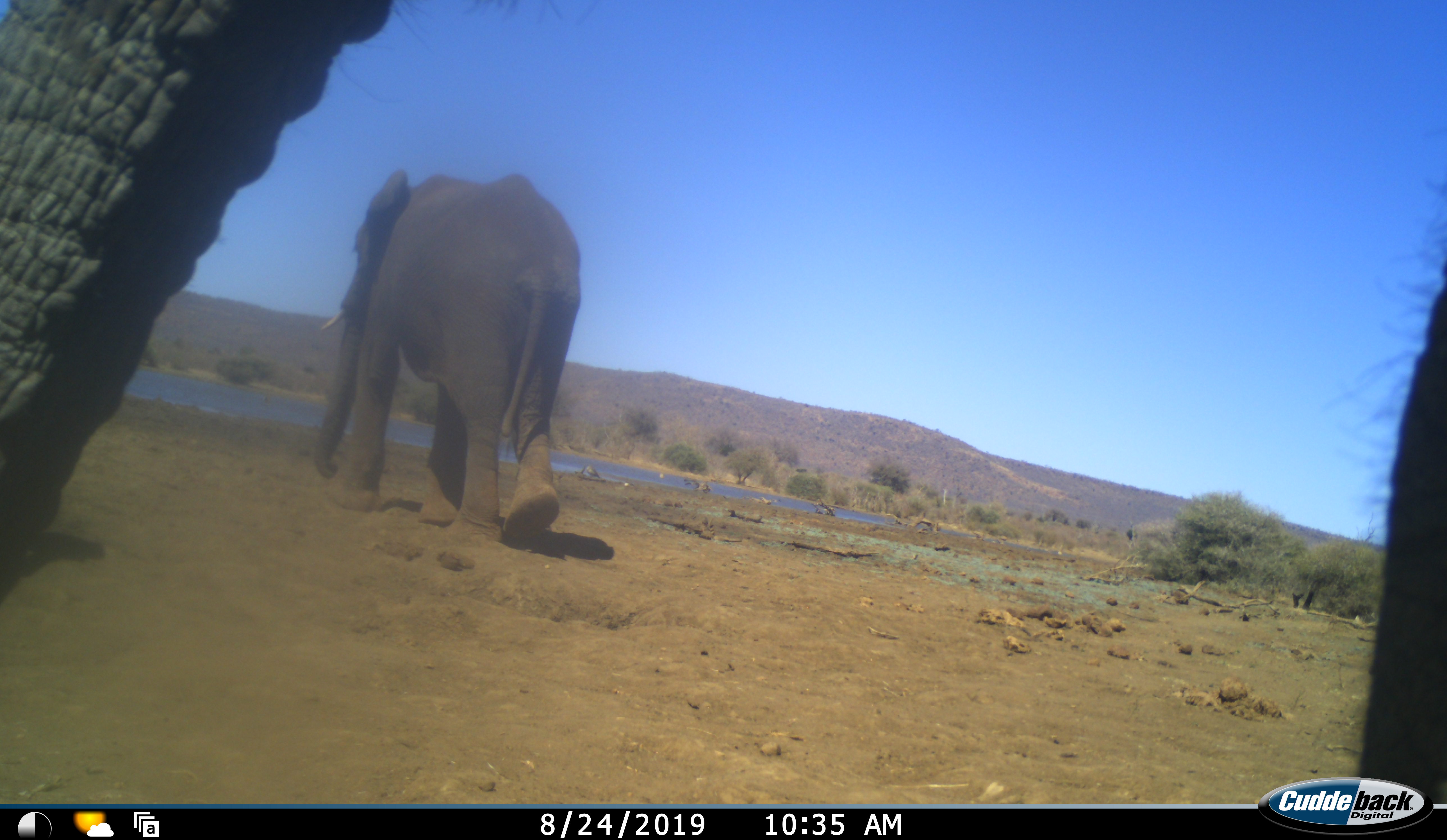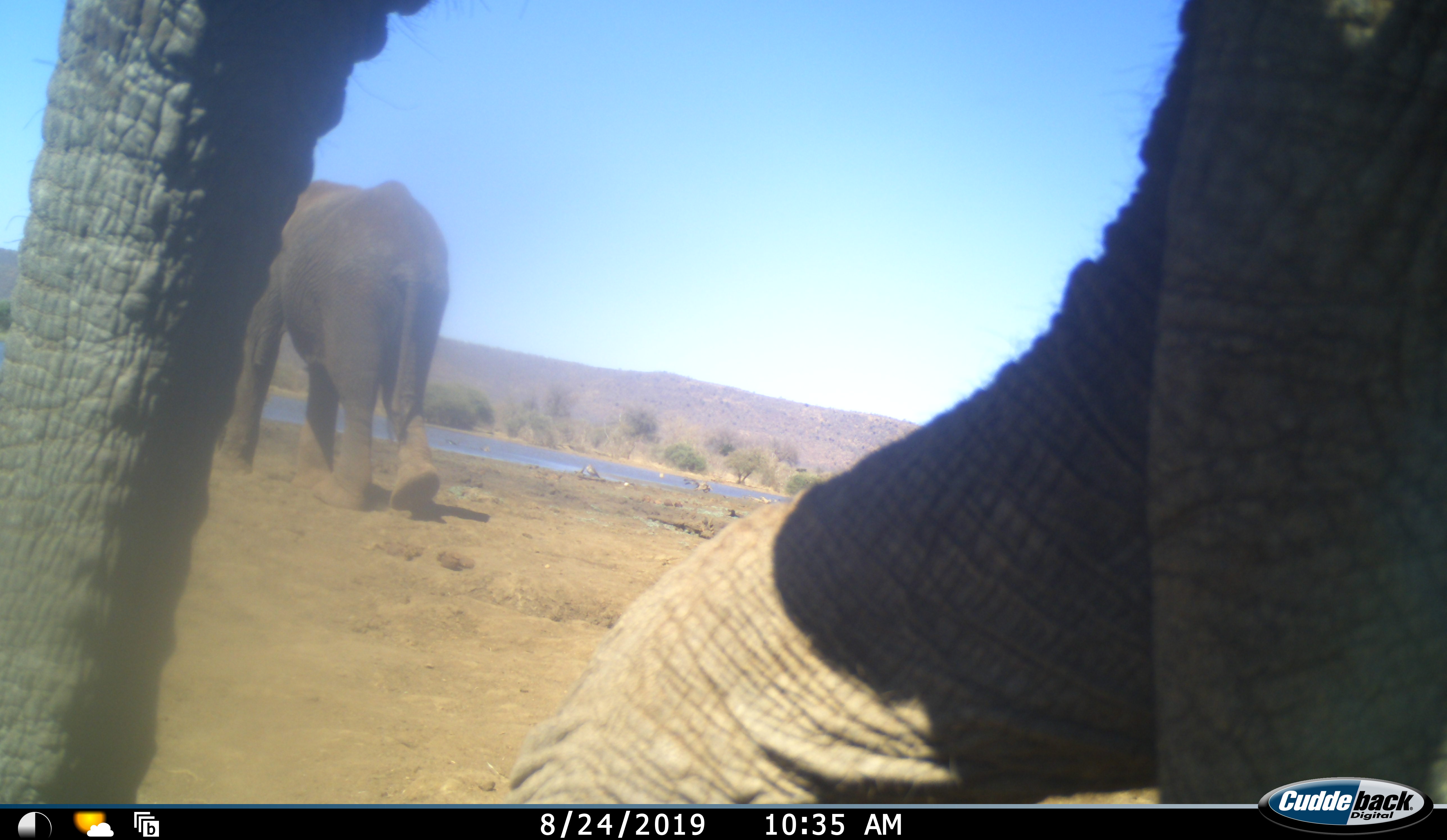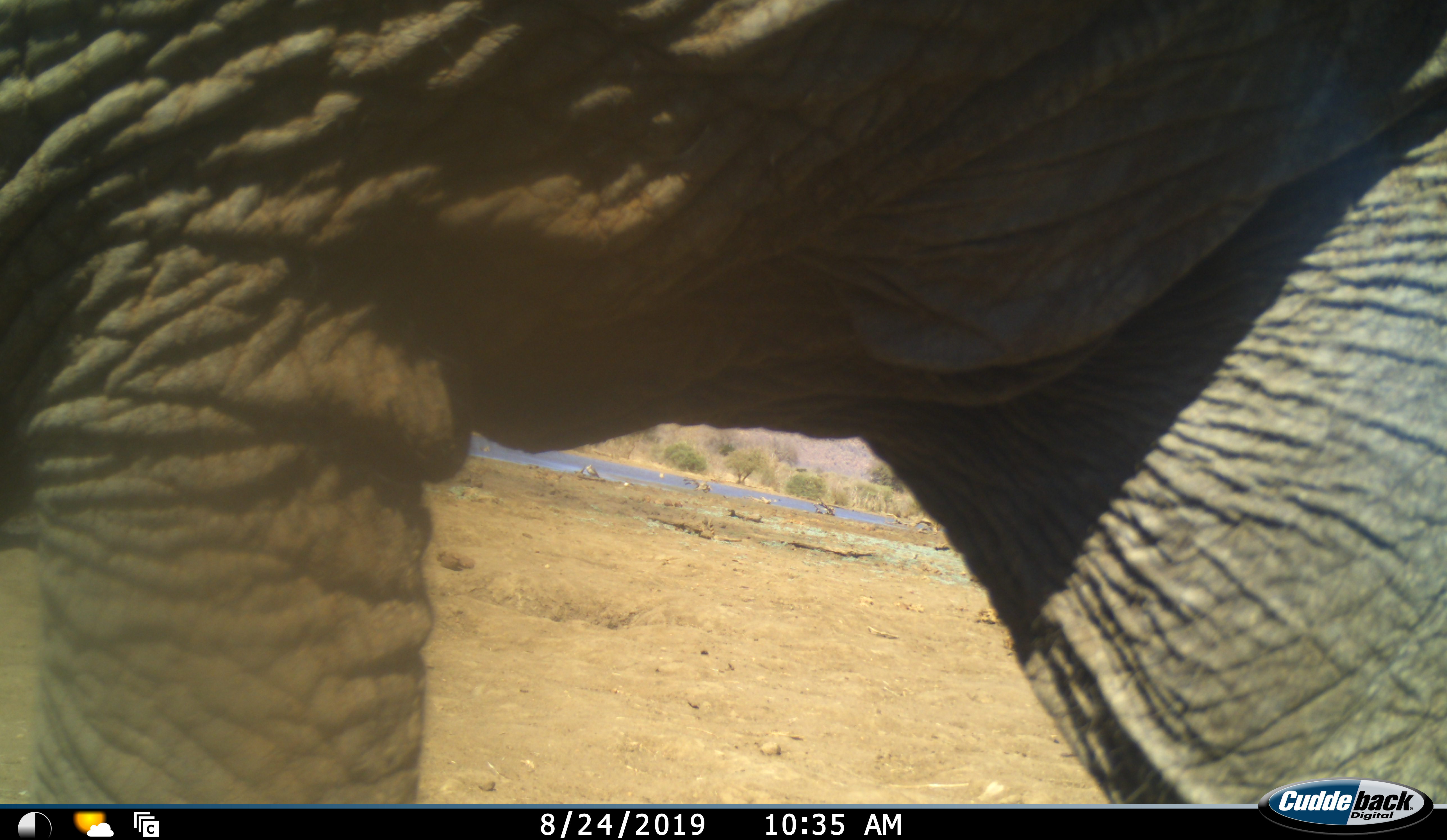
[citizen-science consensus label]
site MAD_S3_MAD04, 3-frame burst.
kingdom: Animalia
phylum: Chordata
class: Mammalia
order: Proboscidea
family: Elephantidae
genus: Loxodonta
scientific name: Loxodonta africana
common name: african bush elephant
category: elephant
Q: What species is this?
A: Elephant (african bush elephant) (Loxodonta africana).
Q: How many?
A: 2.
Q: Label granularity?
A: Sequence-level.